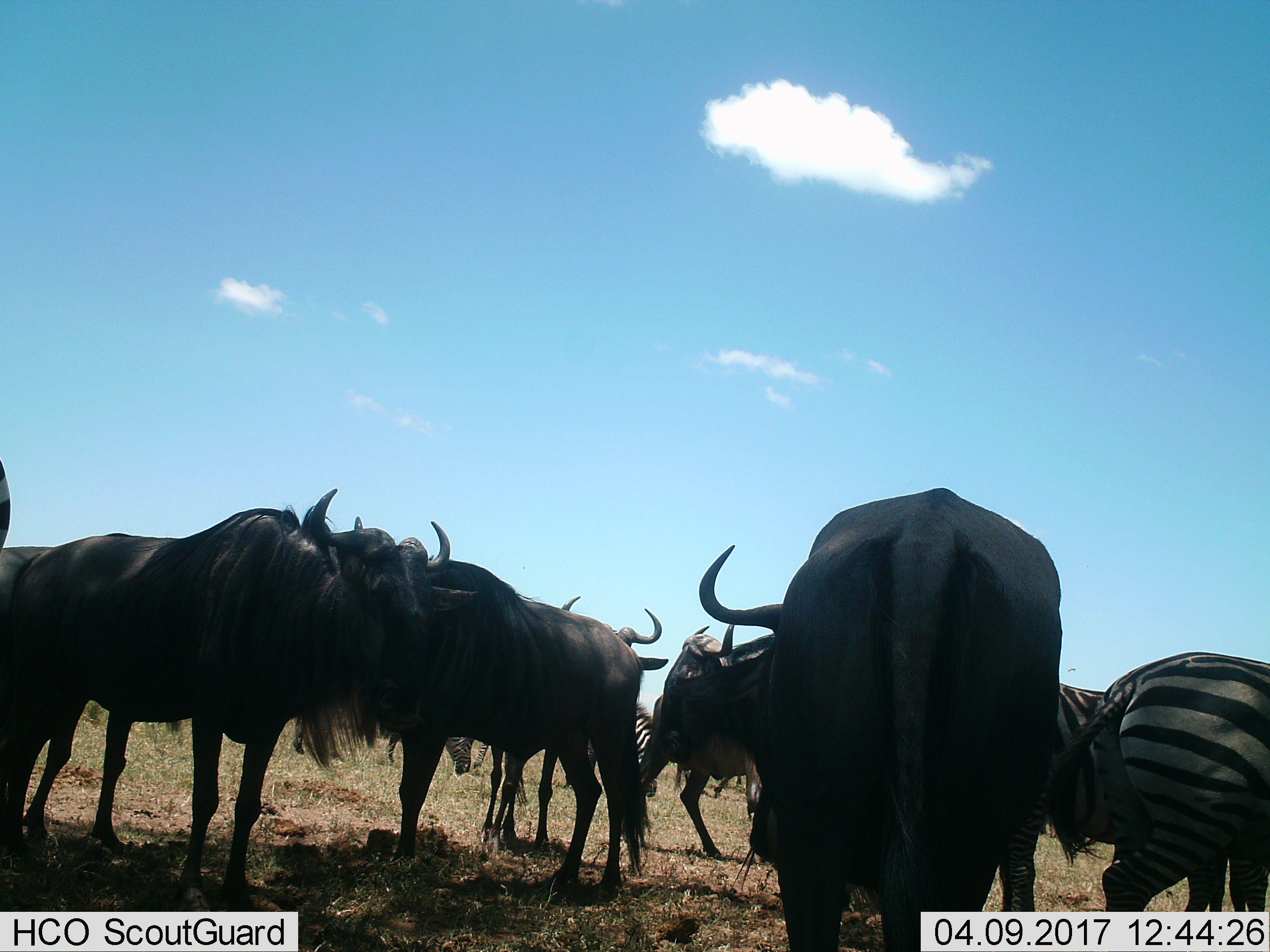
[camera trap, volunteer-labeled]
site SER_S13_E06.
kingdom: Animalia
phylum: Chordata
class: Mammalia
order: Artiodactyla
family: Bovidae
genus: Connochaetes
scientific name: Connochaetes taurinus taurinus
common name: blue wildebeest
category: wildebeestblue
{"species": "wildebeestblue (blue wildebeest) (Connochaetes taurinus taurinus)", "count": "5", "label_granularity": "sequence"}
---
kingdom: Animalia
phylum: Chordata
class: Mammalia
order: Perissodactyla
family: Equidae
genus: Equus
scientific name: Equus quagga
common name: plains zebra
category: zebraplains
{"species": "zebraplains (plains zebra) (Equus quagga)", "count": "5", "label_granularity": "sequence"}